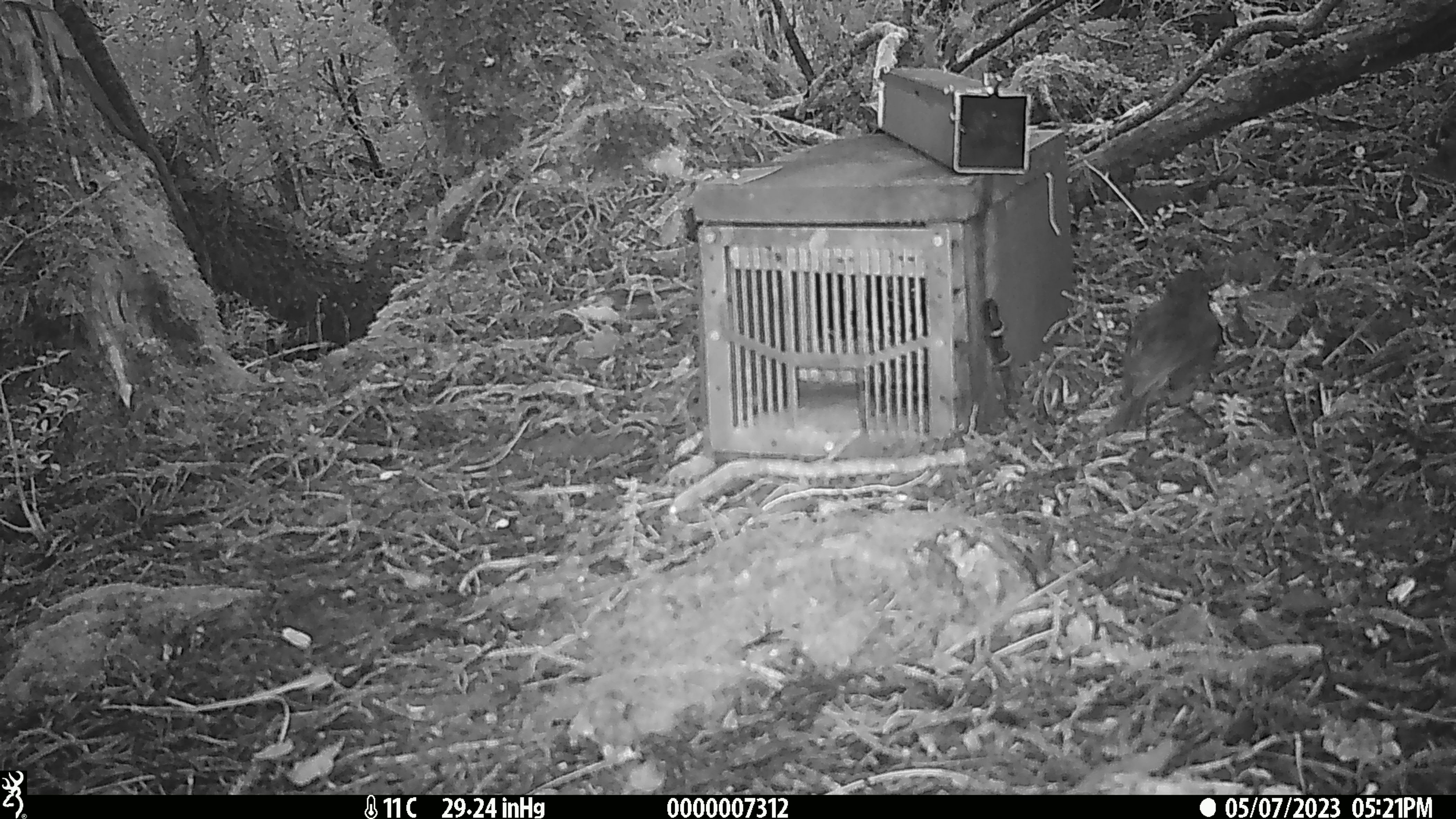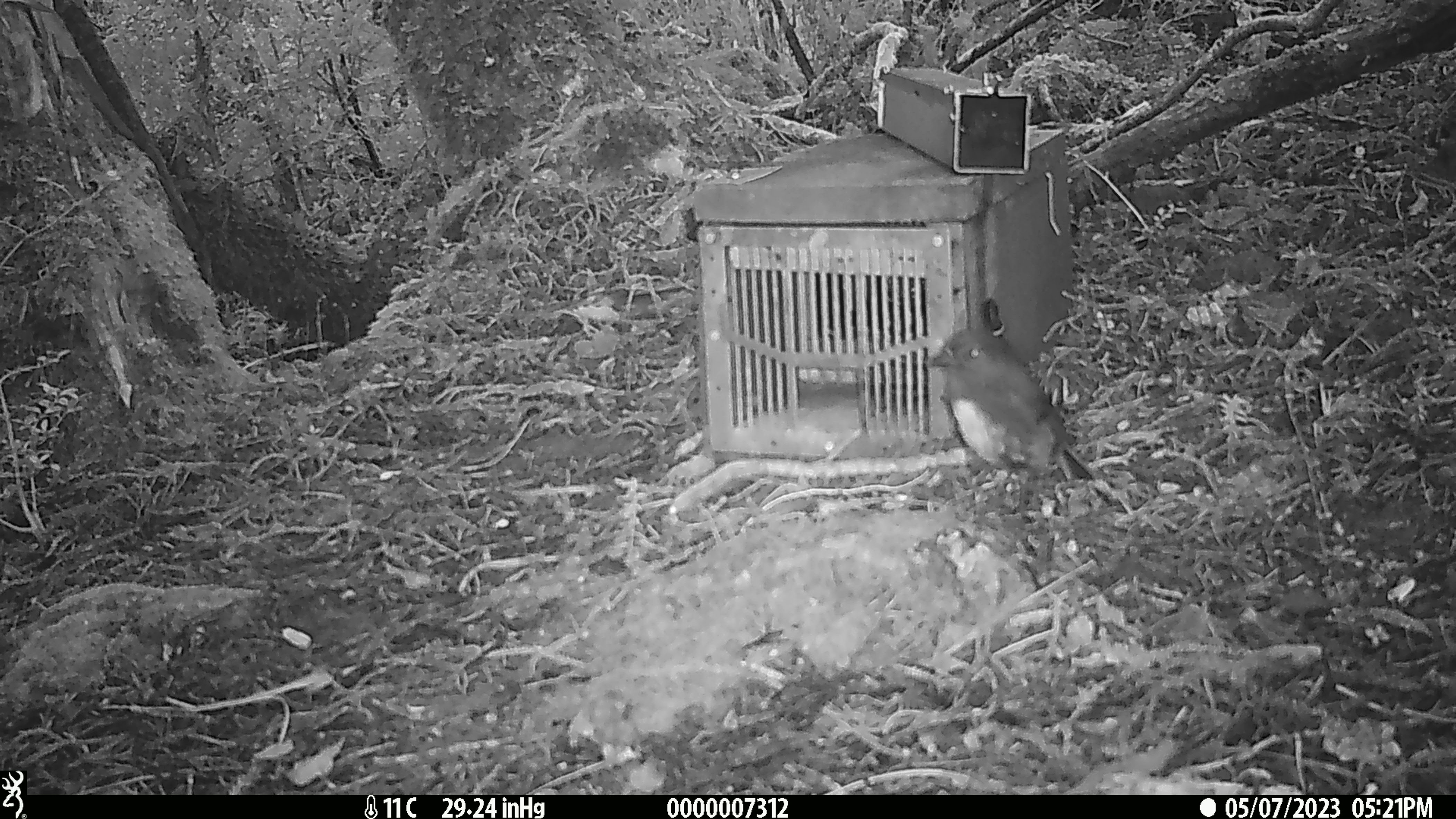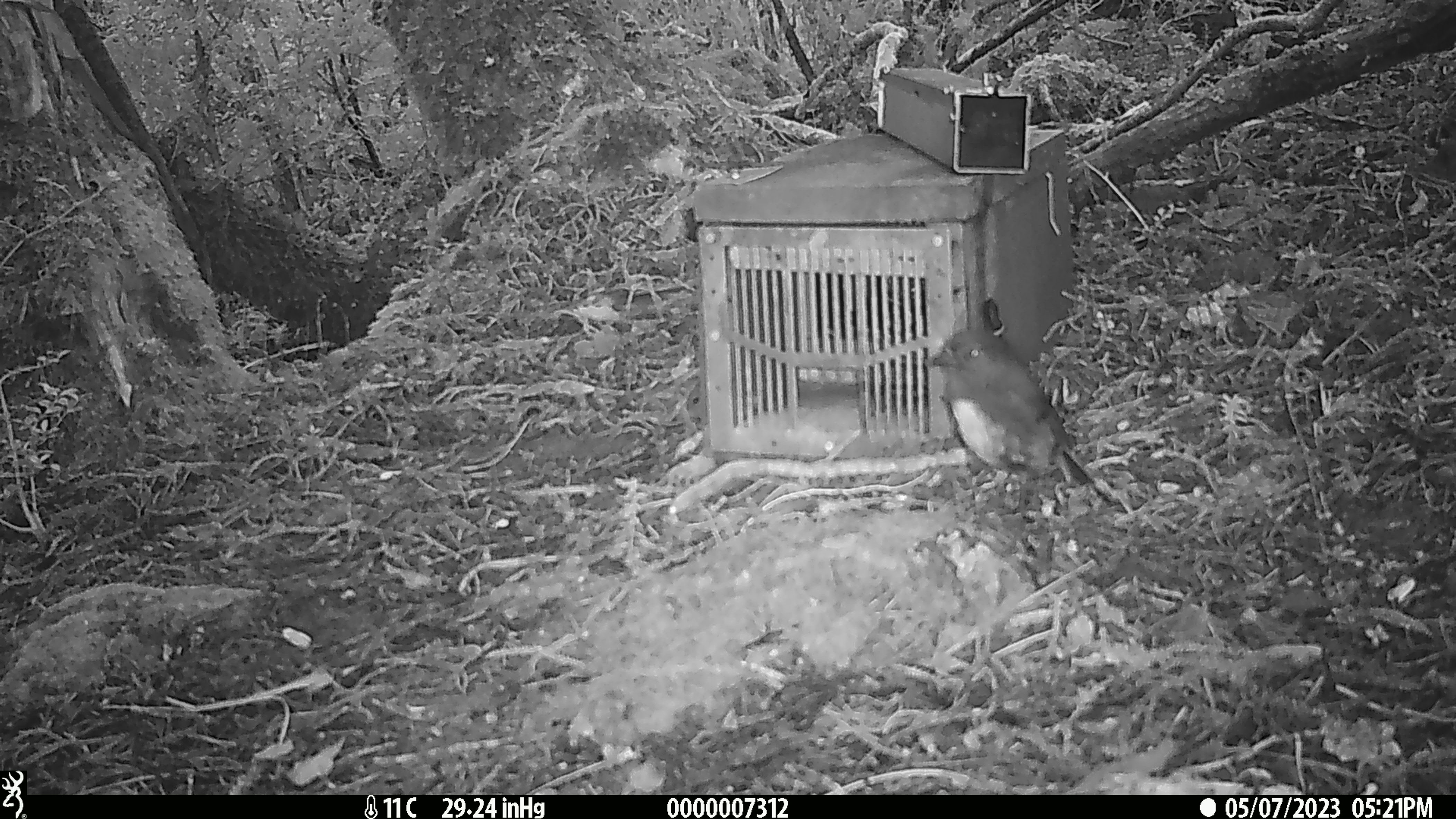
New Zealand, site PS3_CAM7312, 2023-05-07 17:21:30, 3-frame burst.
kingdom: Animalia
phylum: Chordata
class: Aves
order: Passeriformes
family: Petroicidae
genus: Petroica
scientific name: Petroica australis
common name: new zealand robin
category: robin